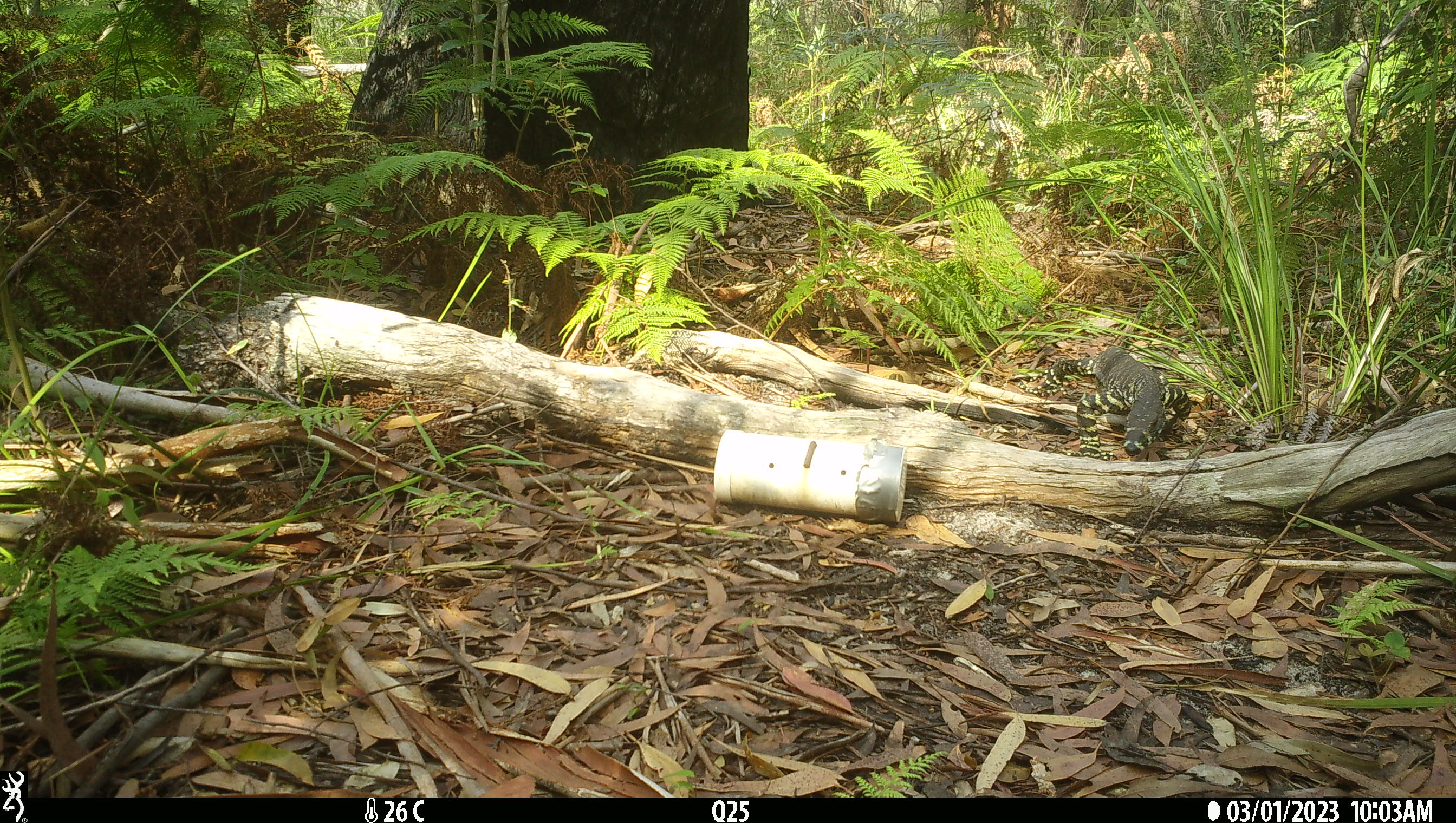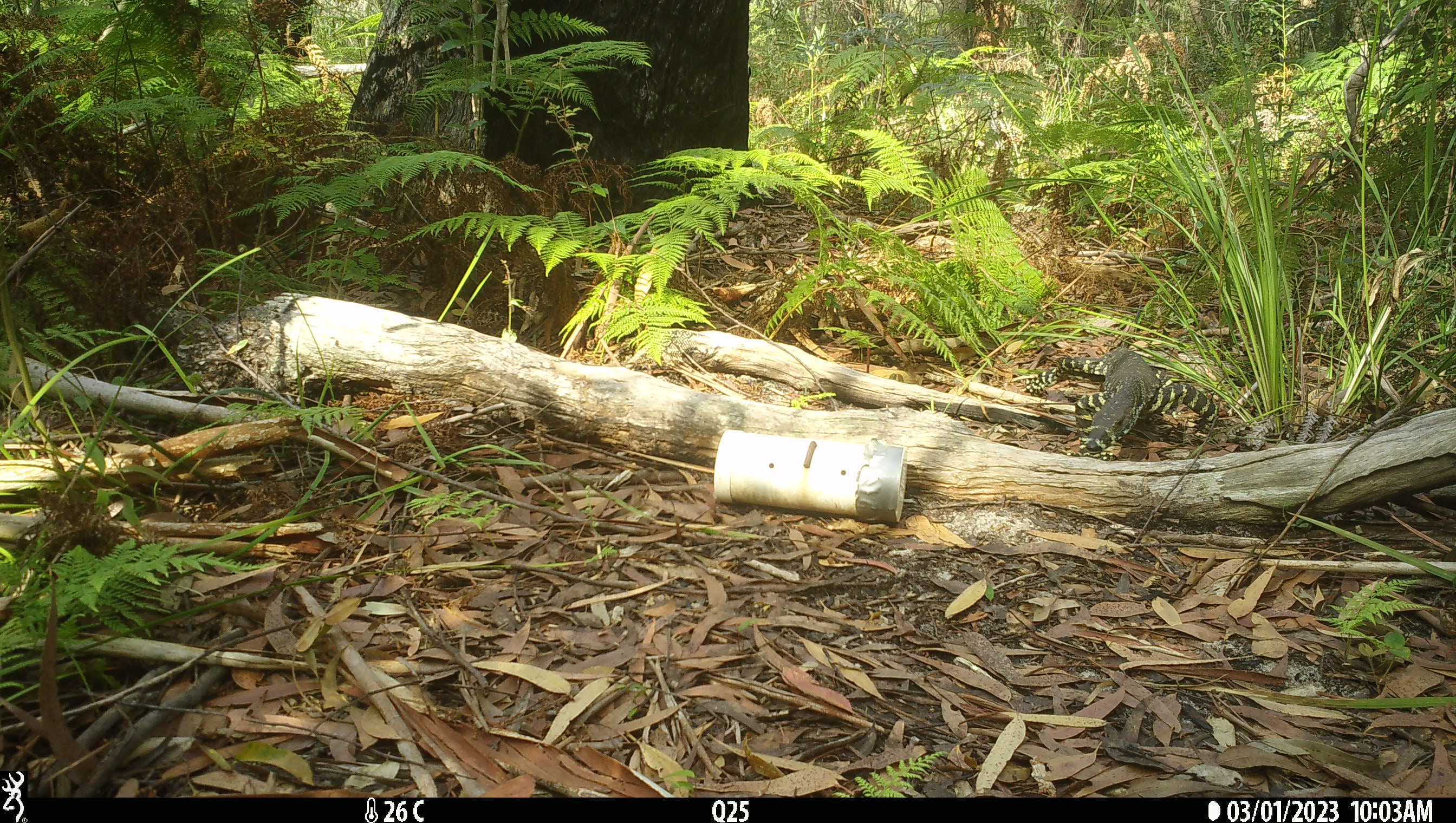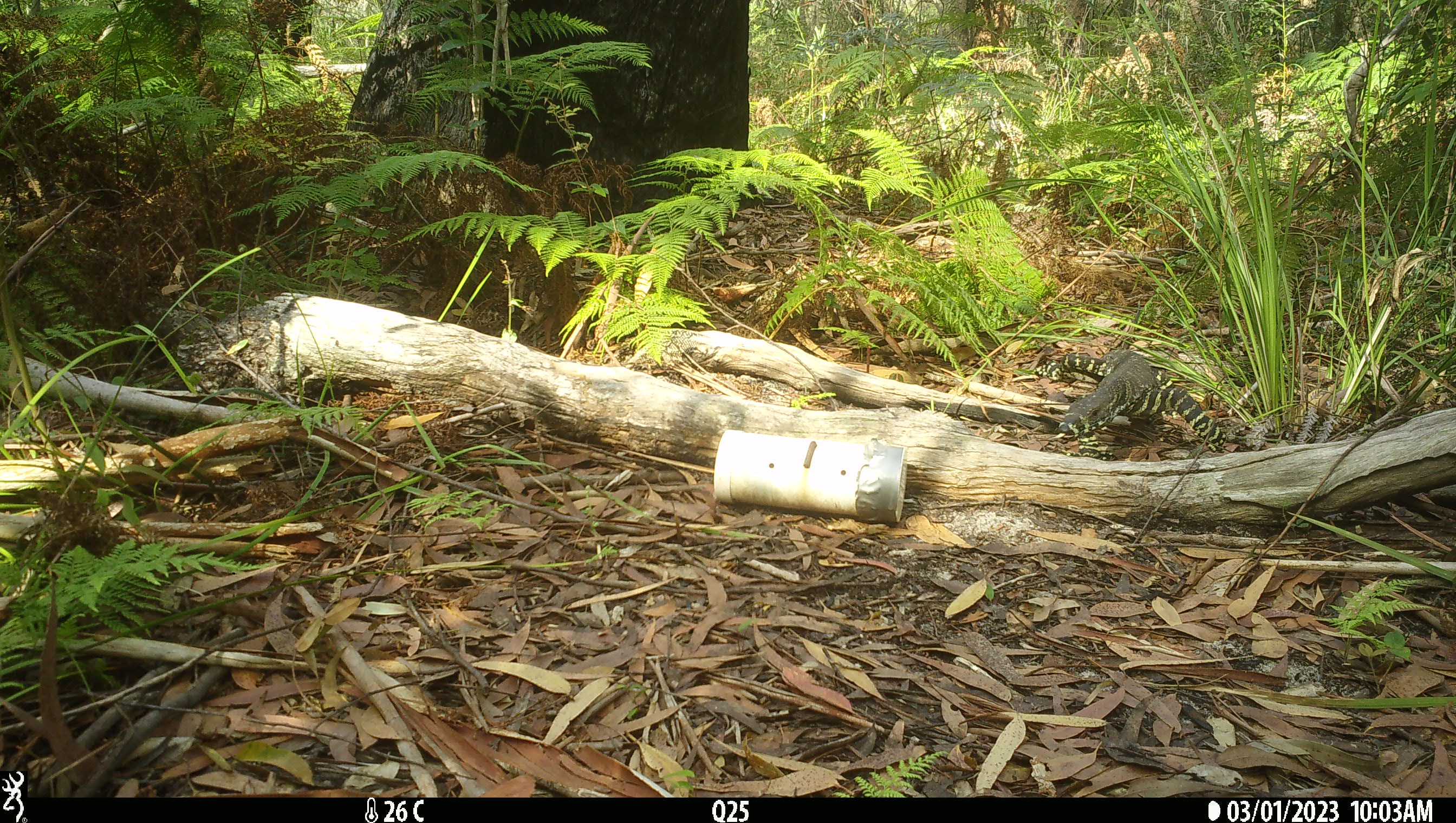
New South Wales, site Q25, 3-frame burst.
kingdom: Animalia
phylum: Chordata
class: Reptilia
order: Squamata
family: Varanidae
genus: Varanus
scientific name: Varanus varius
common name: lace monitor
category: goanna